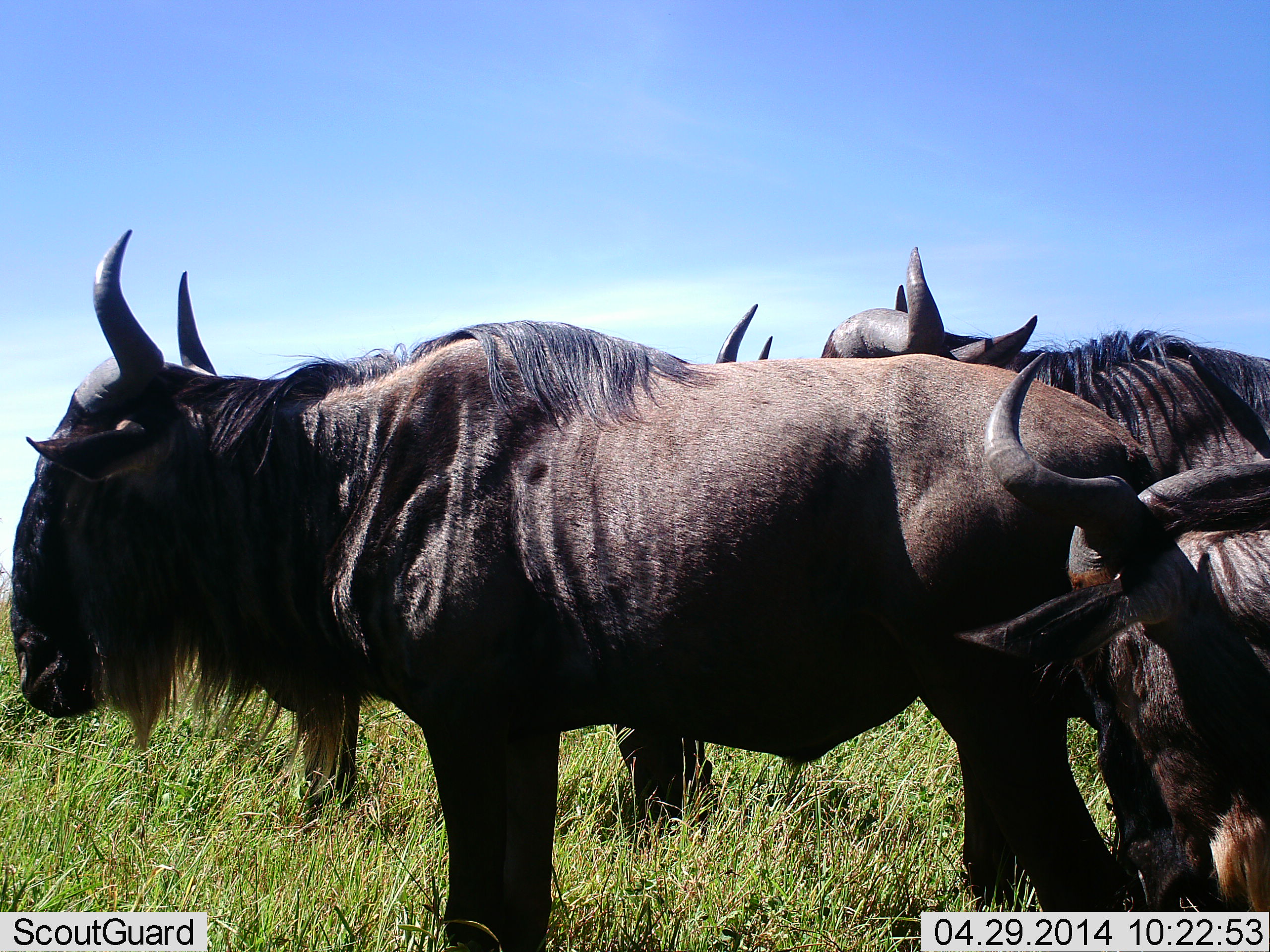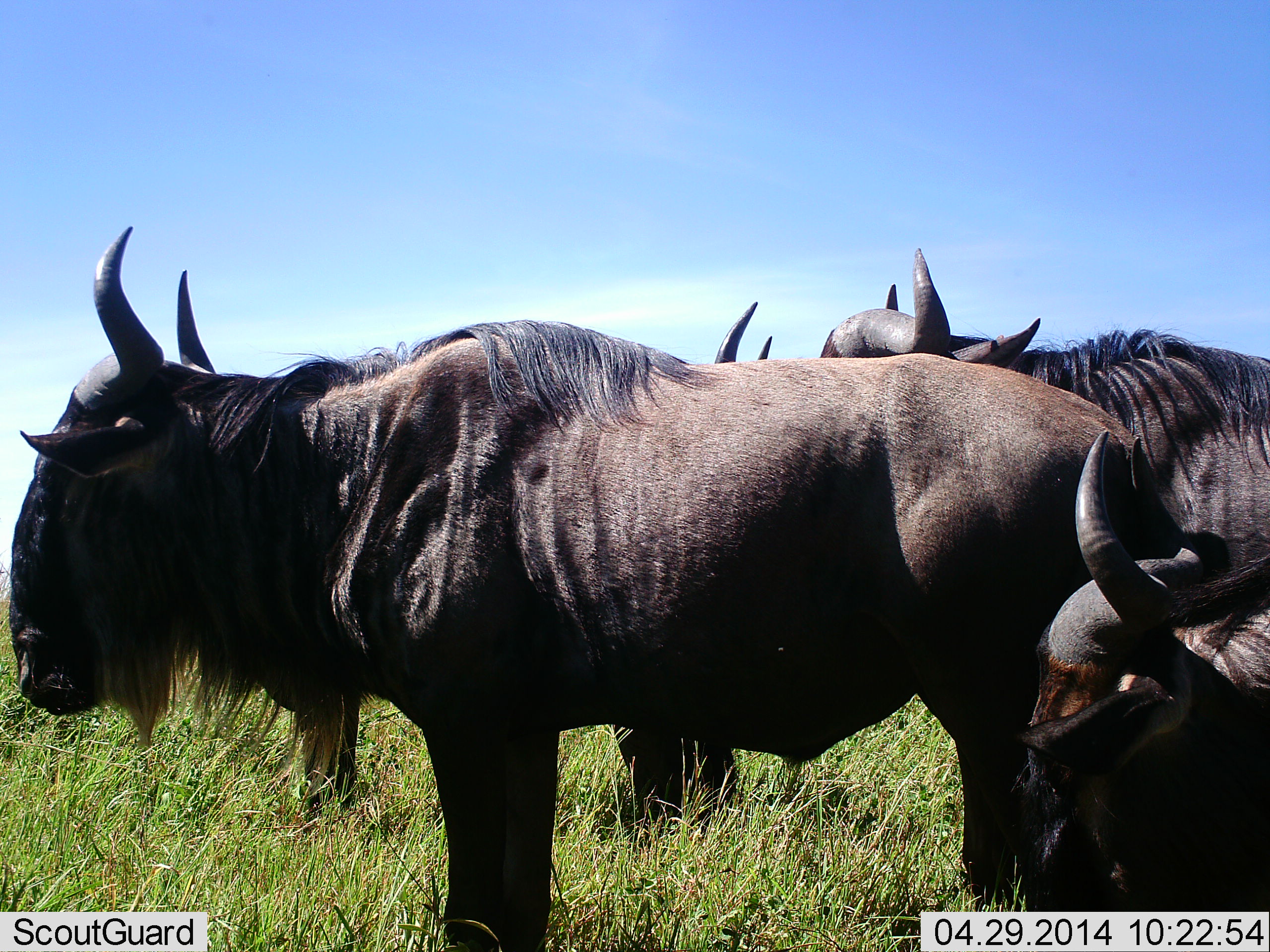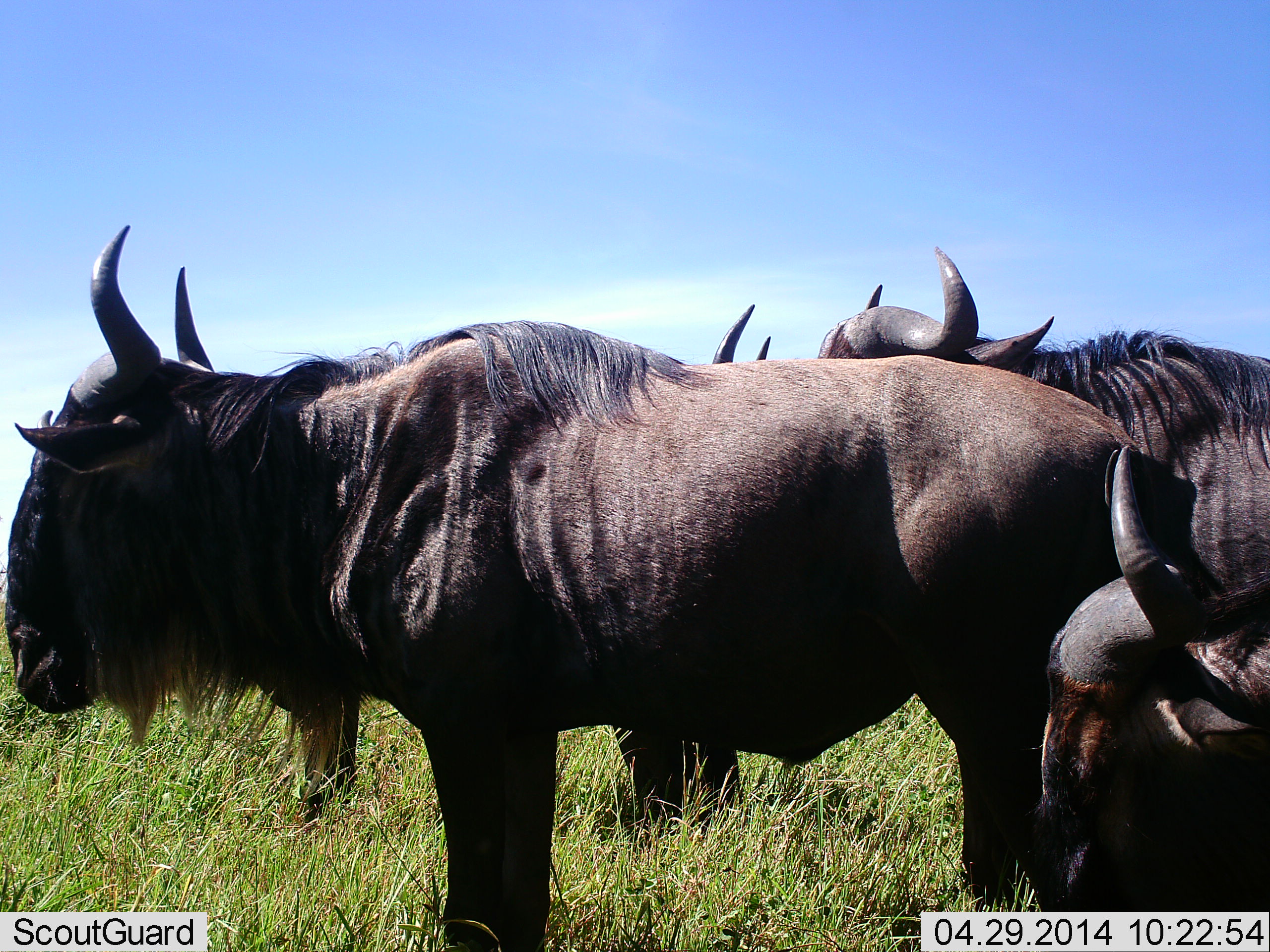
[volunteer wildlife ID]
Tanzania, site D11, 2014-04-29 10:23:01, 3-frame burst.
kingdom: Animalia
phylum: Chordata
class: Mammalia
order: Artiodactyla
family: Bovidae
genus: Connochaetes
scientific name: Connochaetes taurinus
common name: blue wildebeest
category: wildebeest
Wildebeest (blue wildebeest) (Connochaetes taurinus), count 4. Behavior (volunteer vote fractions): standing 100%, resting 10%, moving 0%, interacting 10%. Young present (vote fraction): 10%. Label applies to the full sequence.